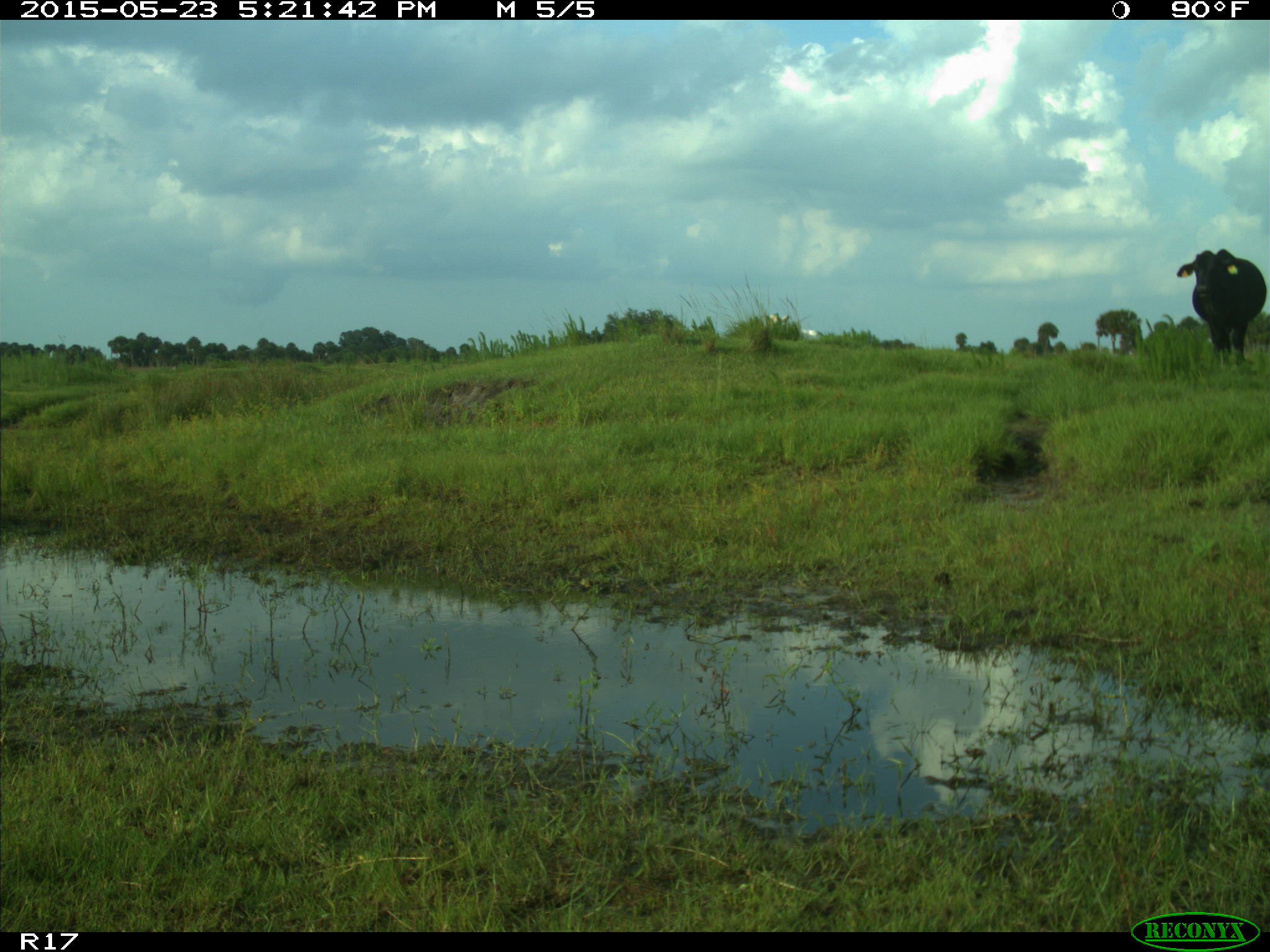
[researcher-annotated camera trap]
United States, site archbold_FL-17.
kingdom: Animalia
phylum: Chordata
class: Mammalia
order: Artiodactyla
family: Bovidae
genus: Bos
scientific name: Bos taurus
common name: domestic cow